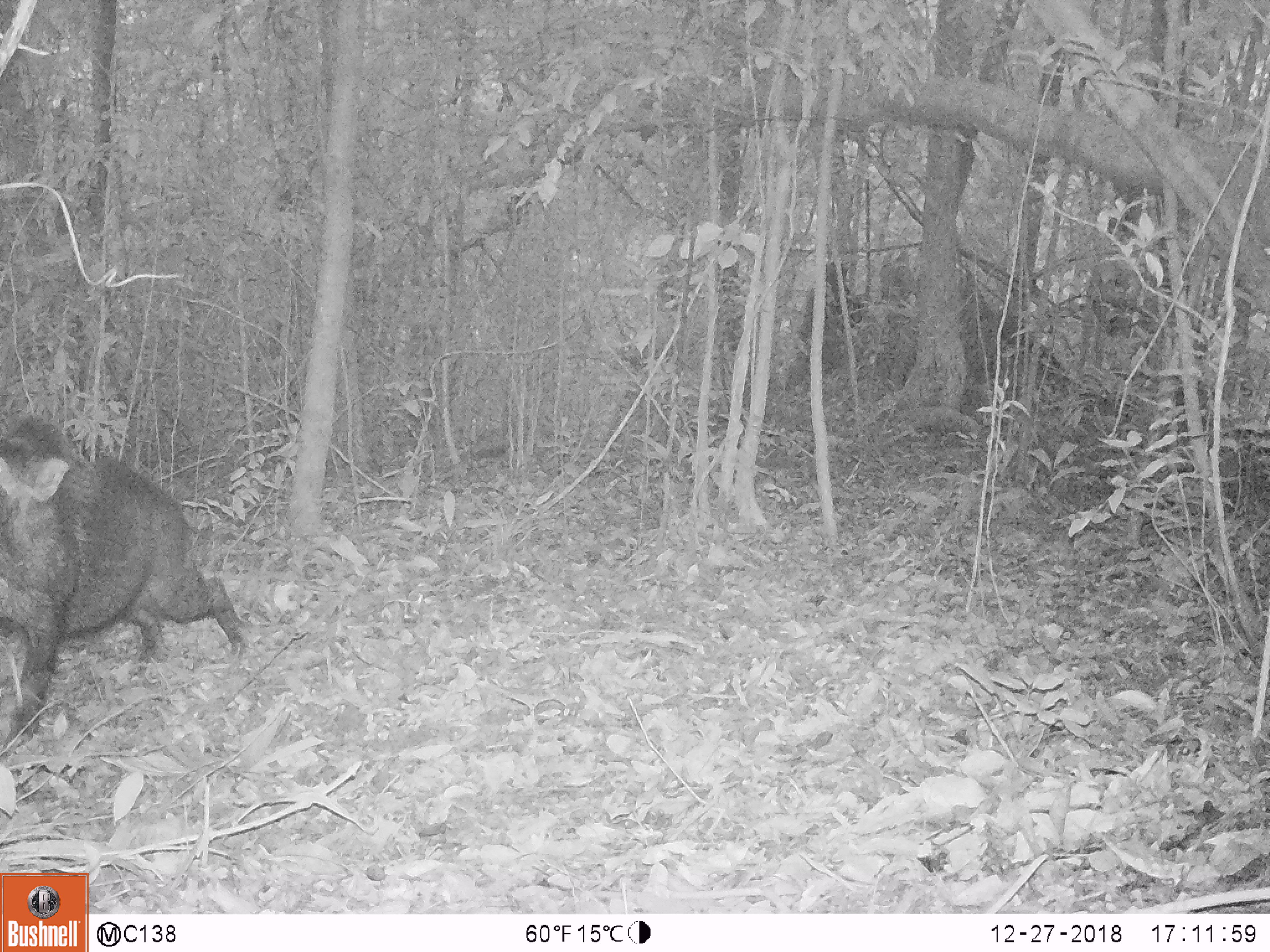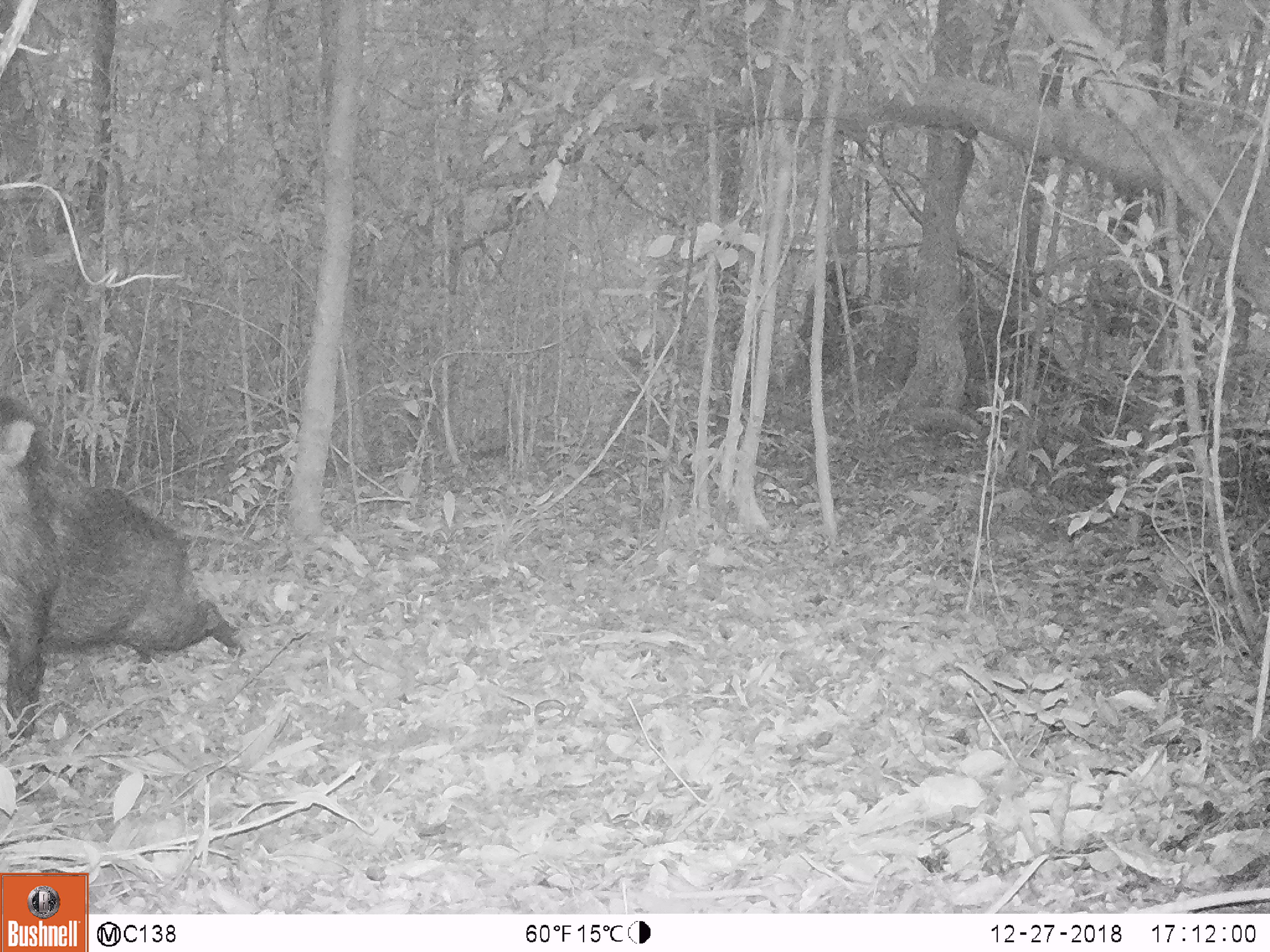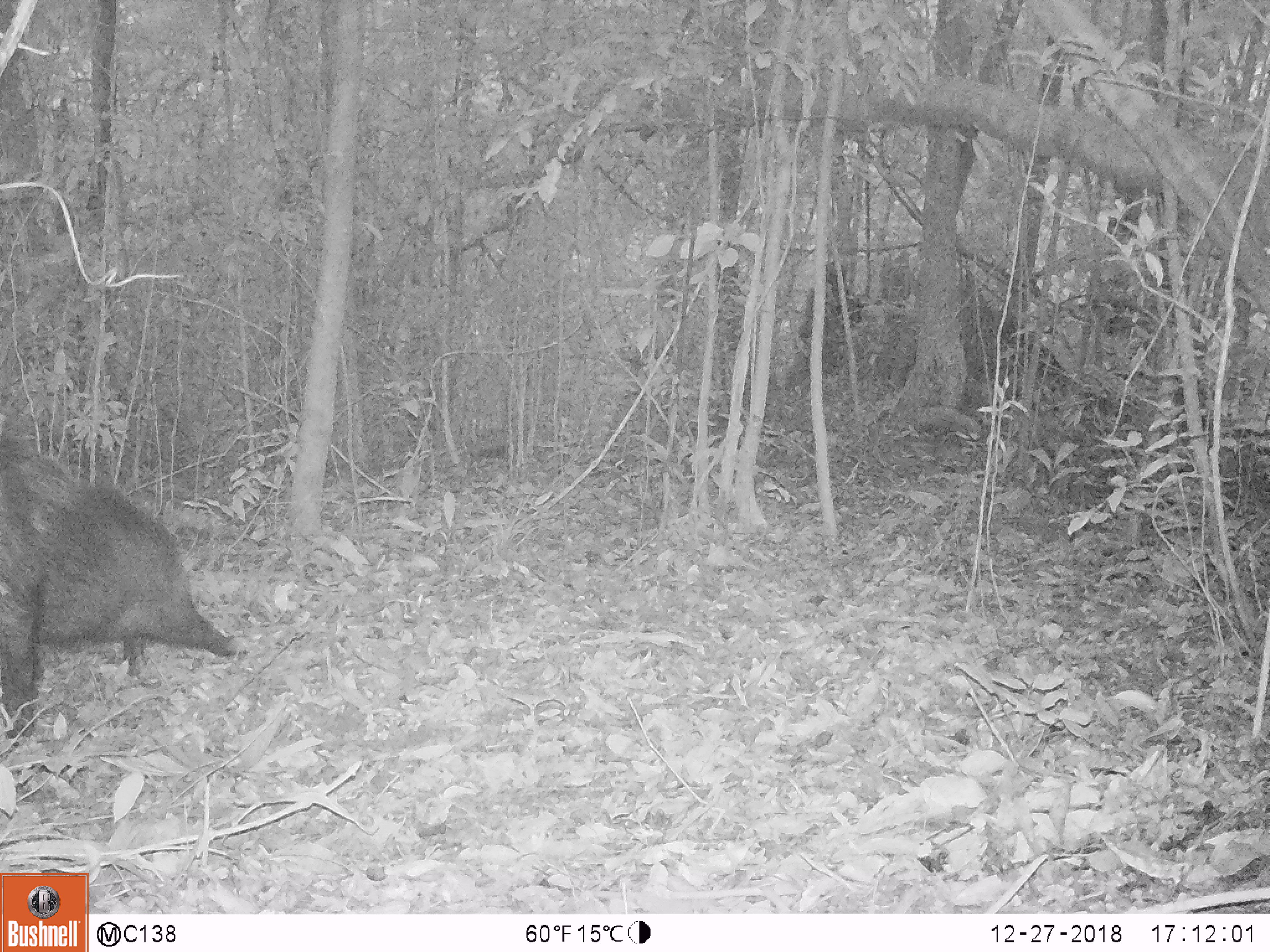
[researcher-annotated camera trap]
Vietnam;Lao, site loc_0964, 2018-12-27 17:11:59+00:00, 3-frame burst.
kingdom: Animalia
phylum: Chordata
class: Mammalia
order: Artiodactyla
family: Suidae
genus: Sus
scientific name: Sus scrofa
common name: eurasian wild pig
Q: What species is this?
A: Eurasian wild pig (Sus scrofa).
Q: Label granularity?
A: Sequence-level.